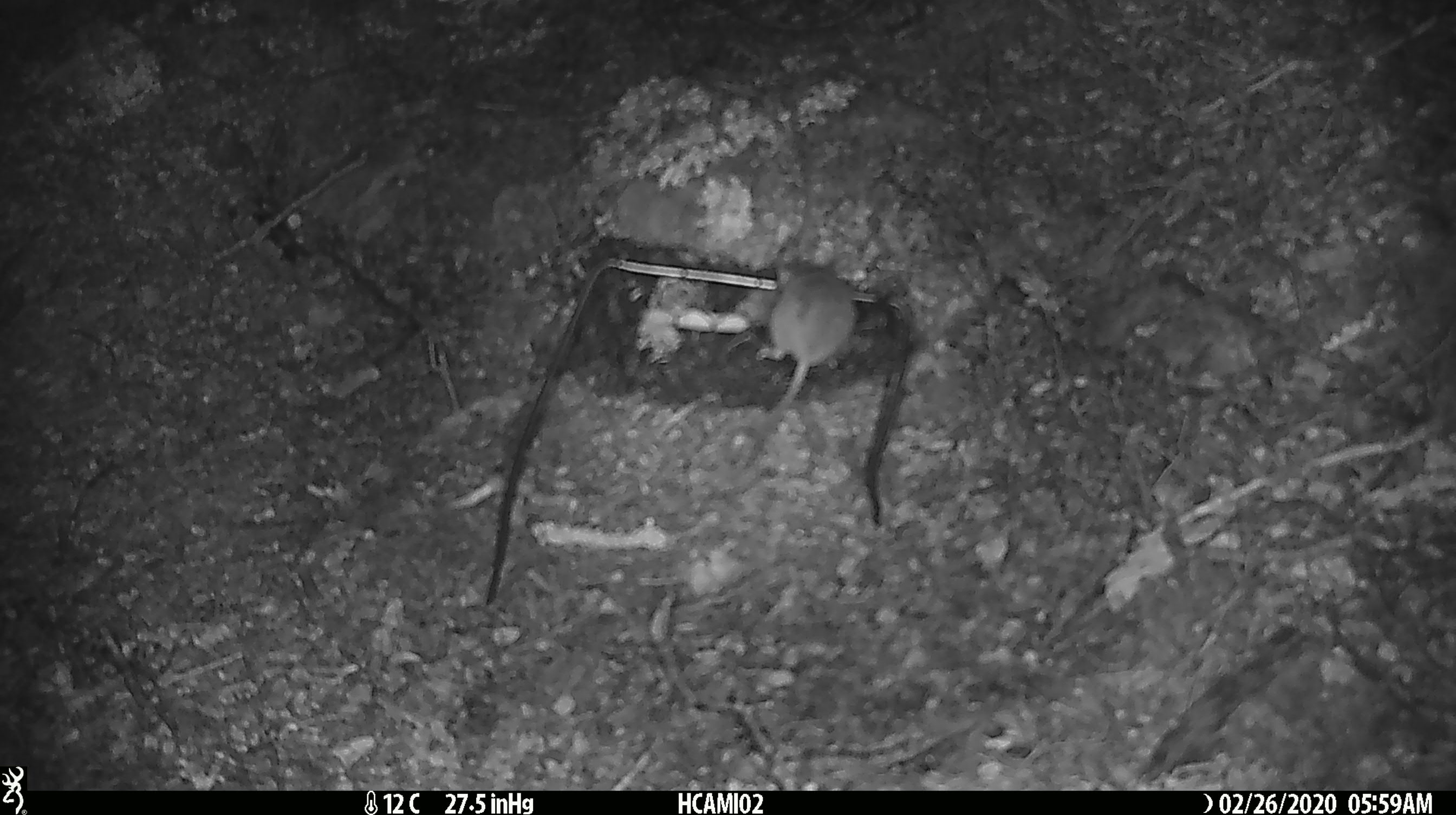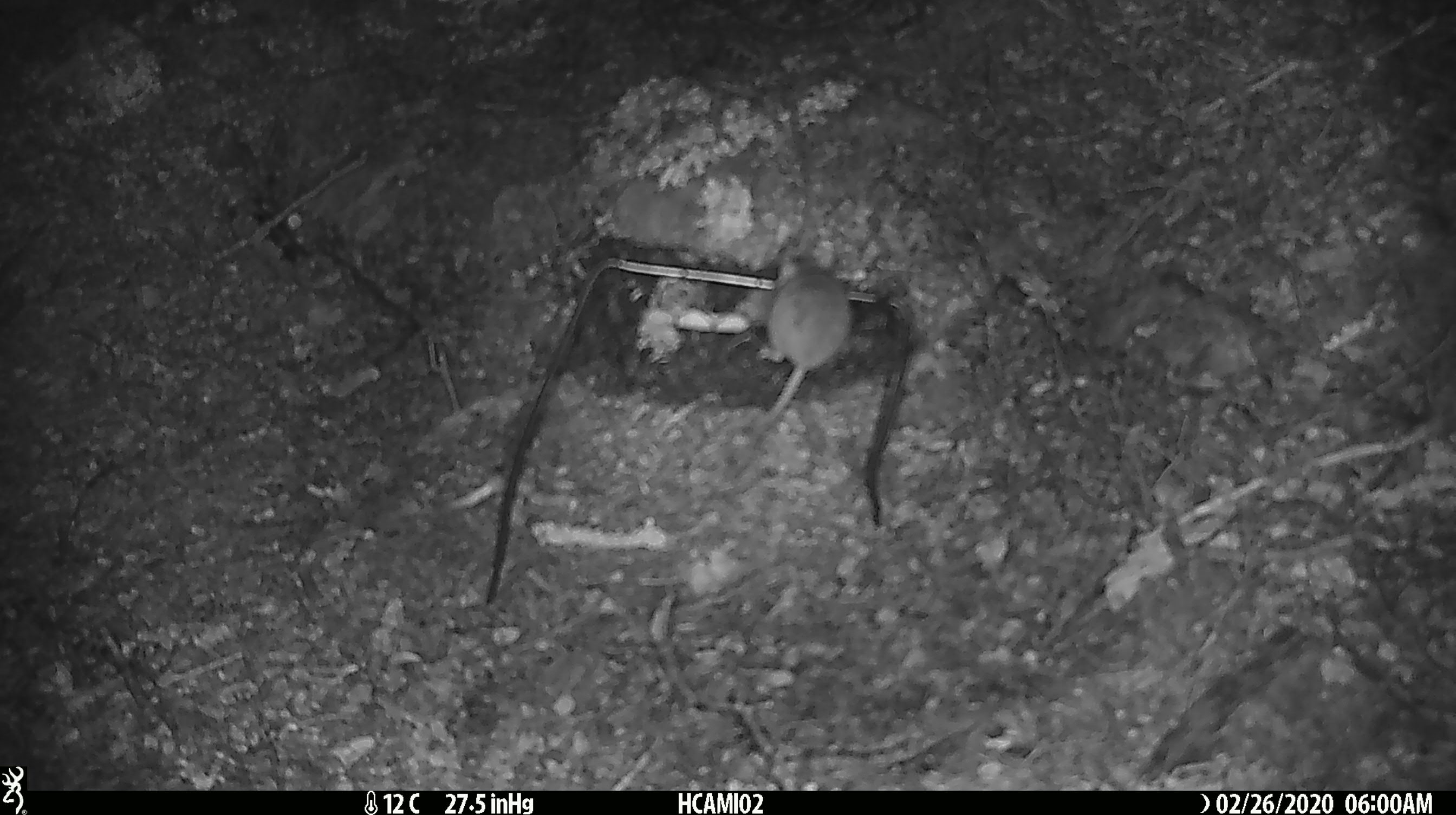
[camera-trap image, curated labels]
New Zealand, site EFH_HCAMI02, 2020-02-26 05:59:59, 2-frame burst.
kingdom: Animalia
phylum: Chordata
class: Mammalia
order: Rodentia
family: Muridae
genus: Mus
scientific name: Mus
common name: mouse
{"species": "mouse (Mus)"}